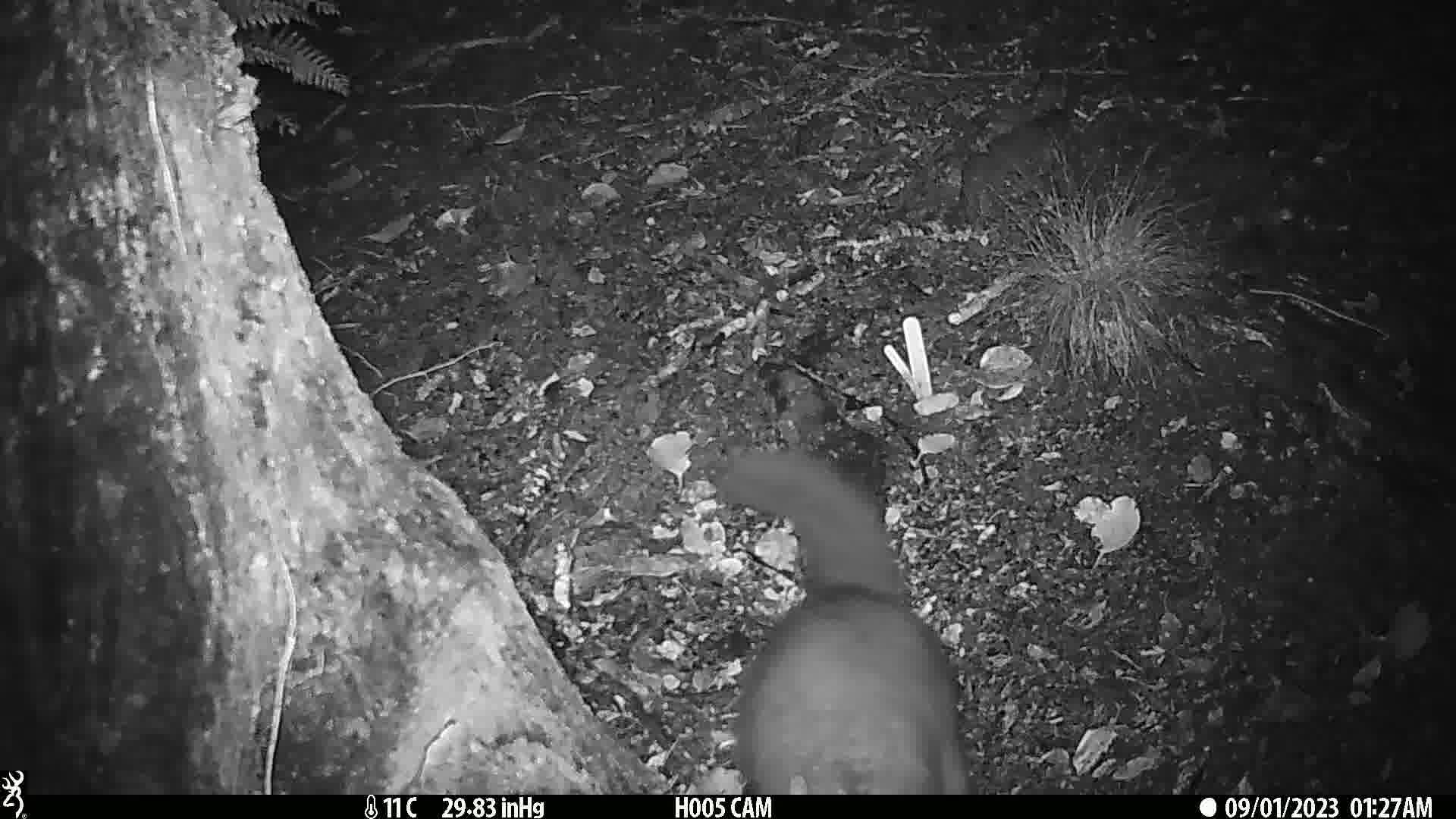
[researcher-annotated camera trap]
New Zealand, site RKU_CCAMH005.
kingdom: Animalia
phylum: Chordata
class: Mammalia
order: Diprotodontia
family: Phalangeridae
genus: Trichosurus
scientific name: Trichosurus vulpecula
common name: common brushtail possum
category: possum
Possum (common brushtail possum) (Trichosurus vulpecula).